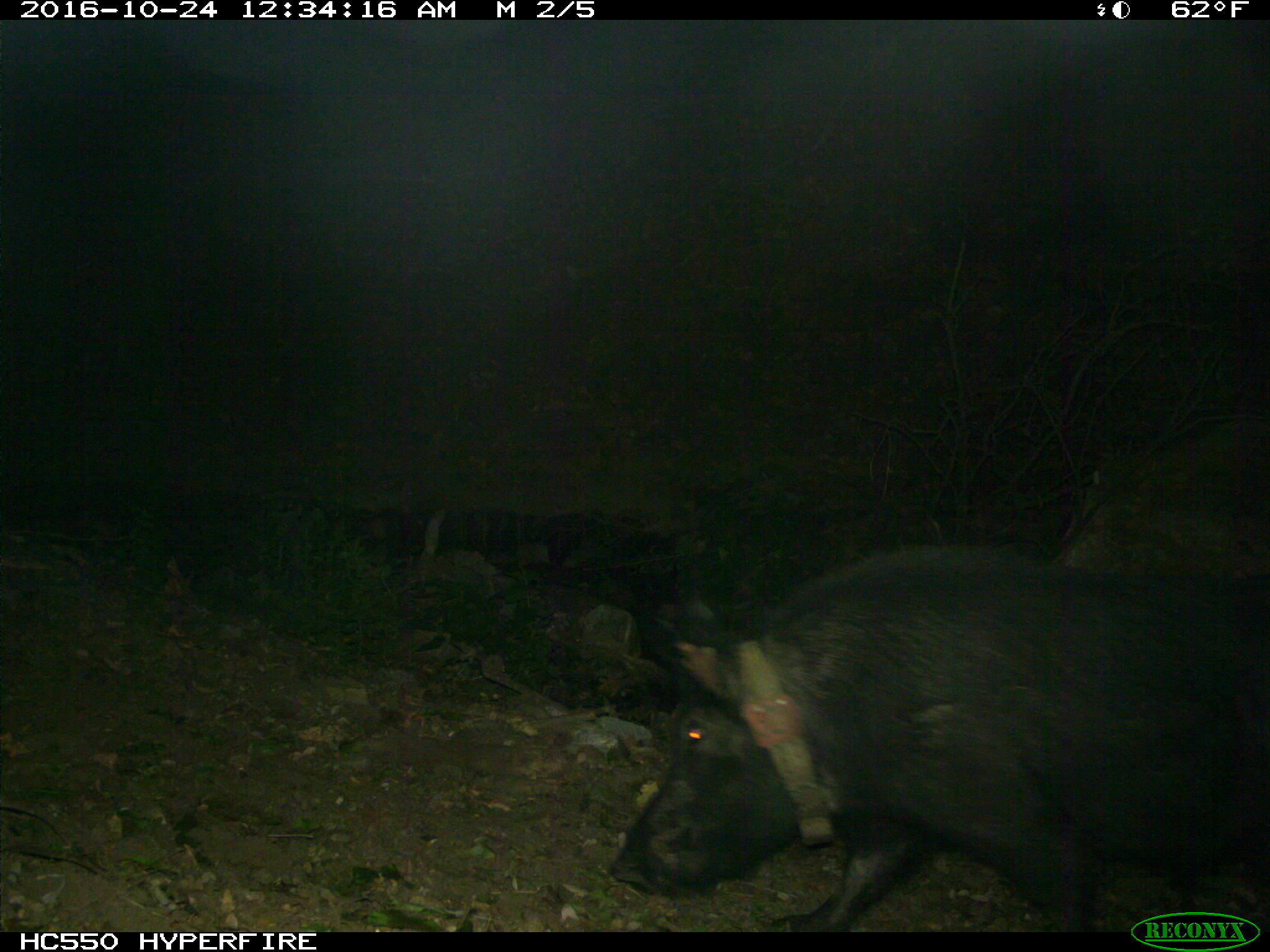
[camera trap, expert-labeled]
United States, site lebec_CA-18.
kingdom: Animalia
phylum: Chordata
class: Mammalia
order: Artiodactyla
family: Suidae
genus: Sus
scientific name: Sus scrofa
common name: wild boar